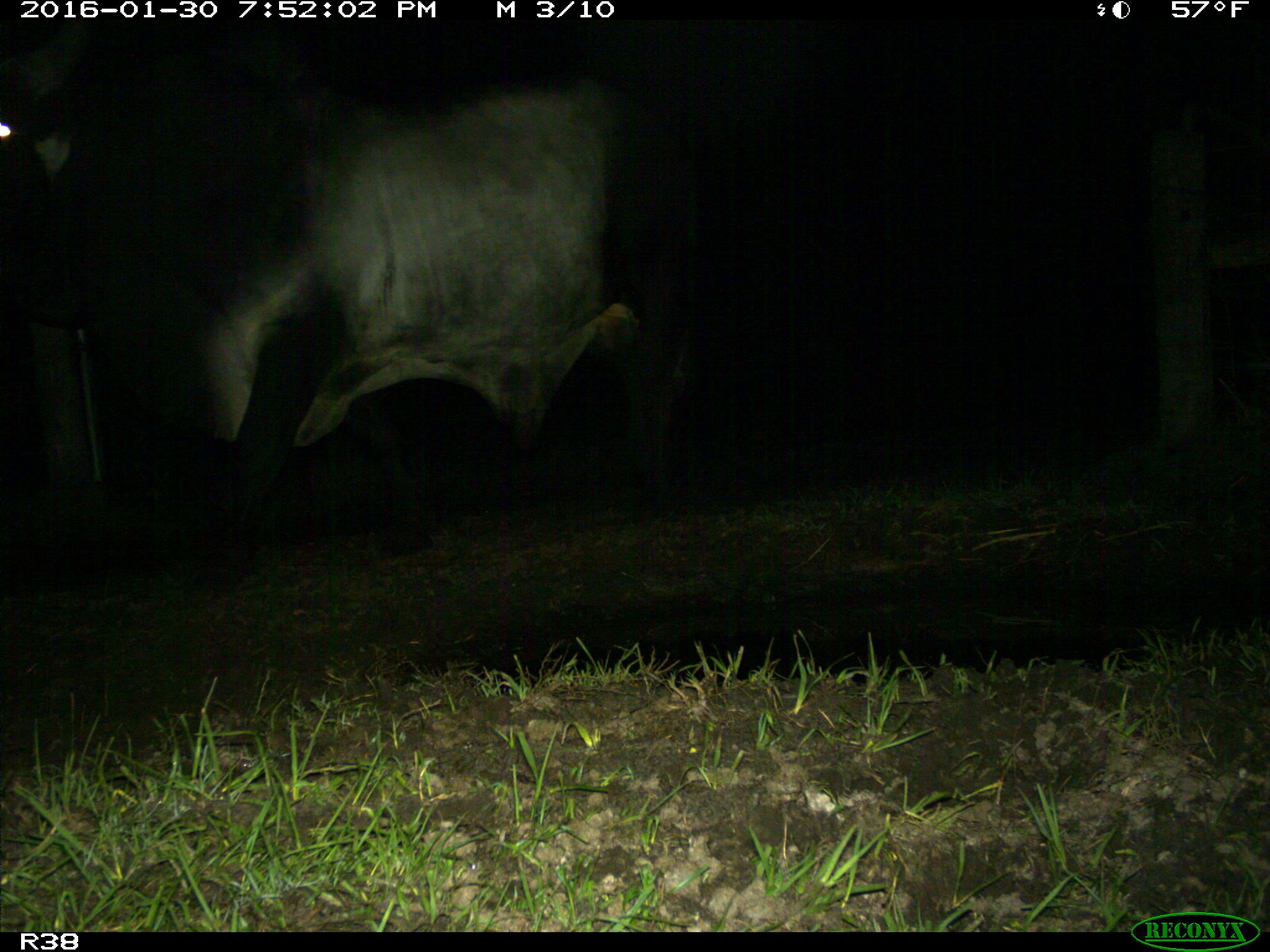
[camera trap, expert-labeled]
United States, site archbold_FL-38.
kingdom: Animalia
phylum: Chordata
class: Mammalia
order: Artiodactyla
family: Bovidae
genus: Bos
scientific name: Bos taurus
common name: domestic cow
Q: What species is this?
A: Bos taurus (domestic cow).